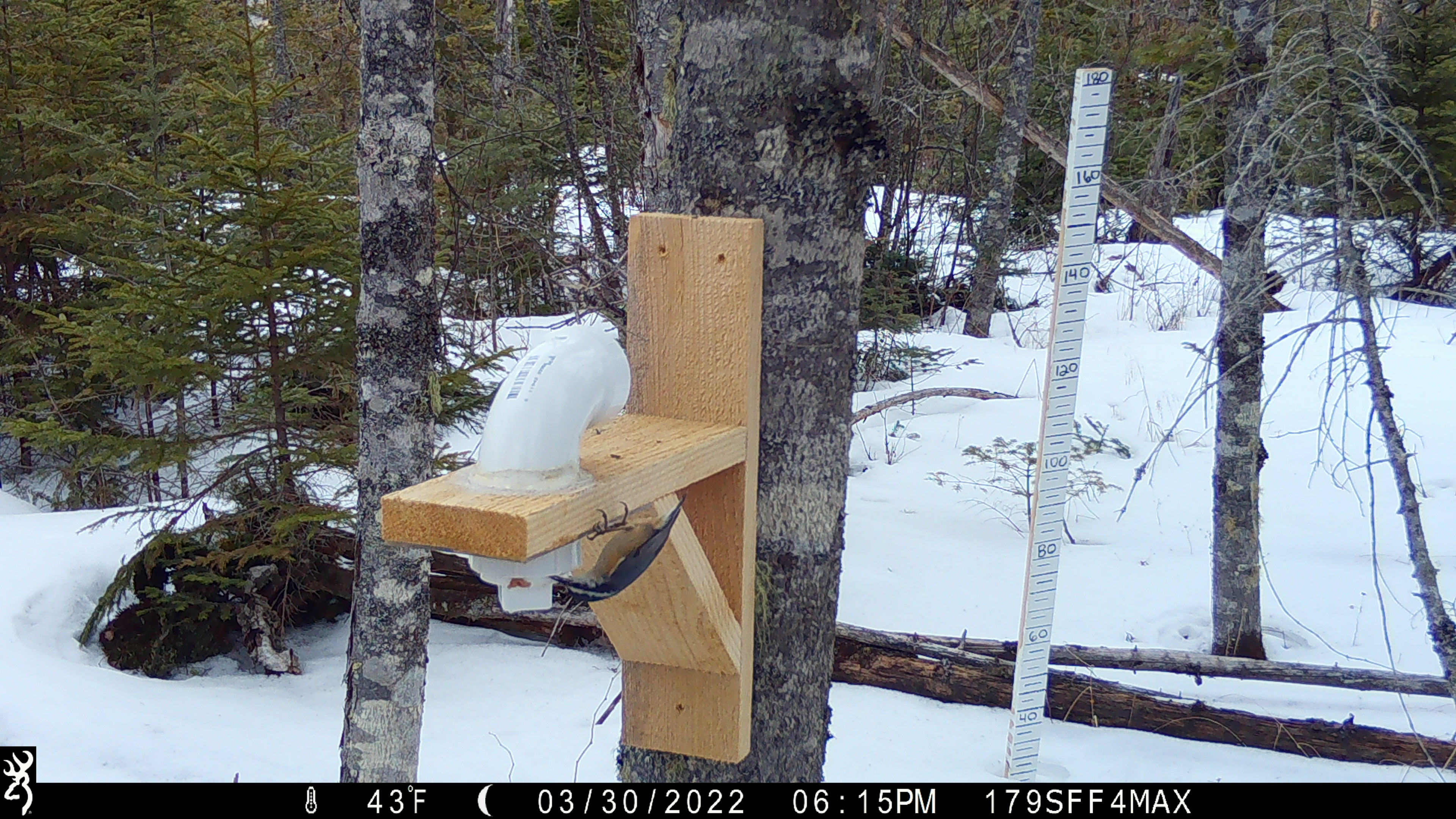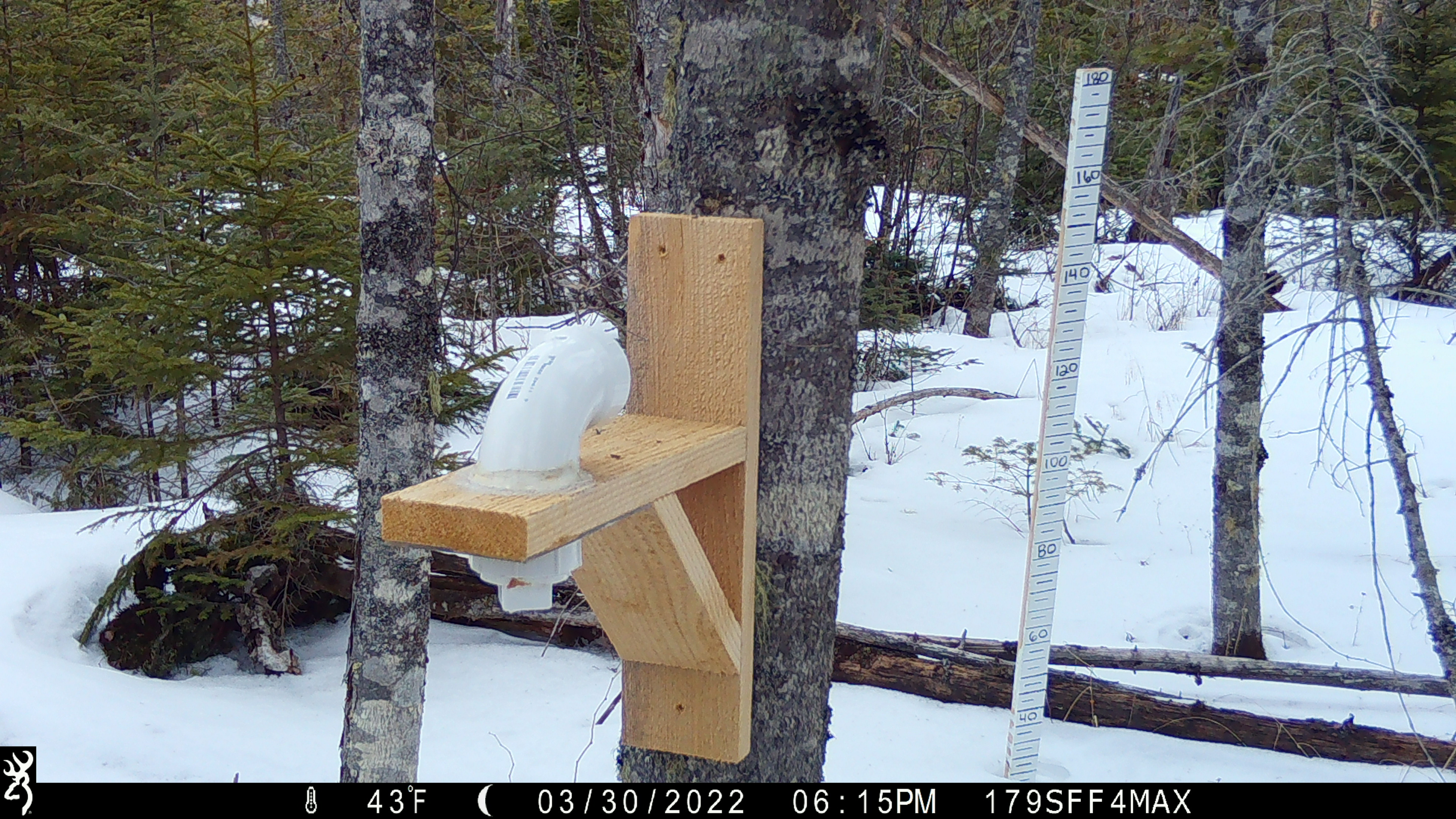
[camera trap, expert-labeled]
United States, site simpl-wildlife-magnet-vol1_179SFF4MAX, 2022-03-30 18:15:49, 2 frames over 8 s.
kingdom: Animalia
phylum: Chordata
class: Aves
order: Passeriformes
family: Sittidae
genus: Sitta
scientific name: Sitta canadensis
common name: red-breasted nuthatch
Red-breasted nuthatch (Sitta canadensis).